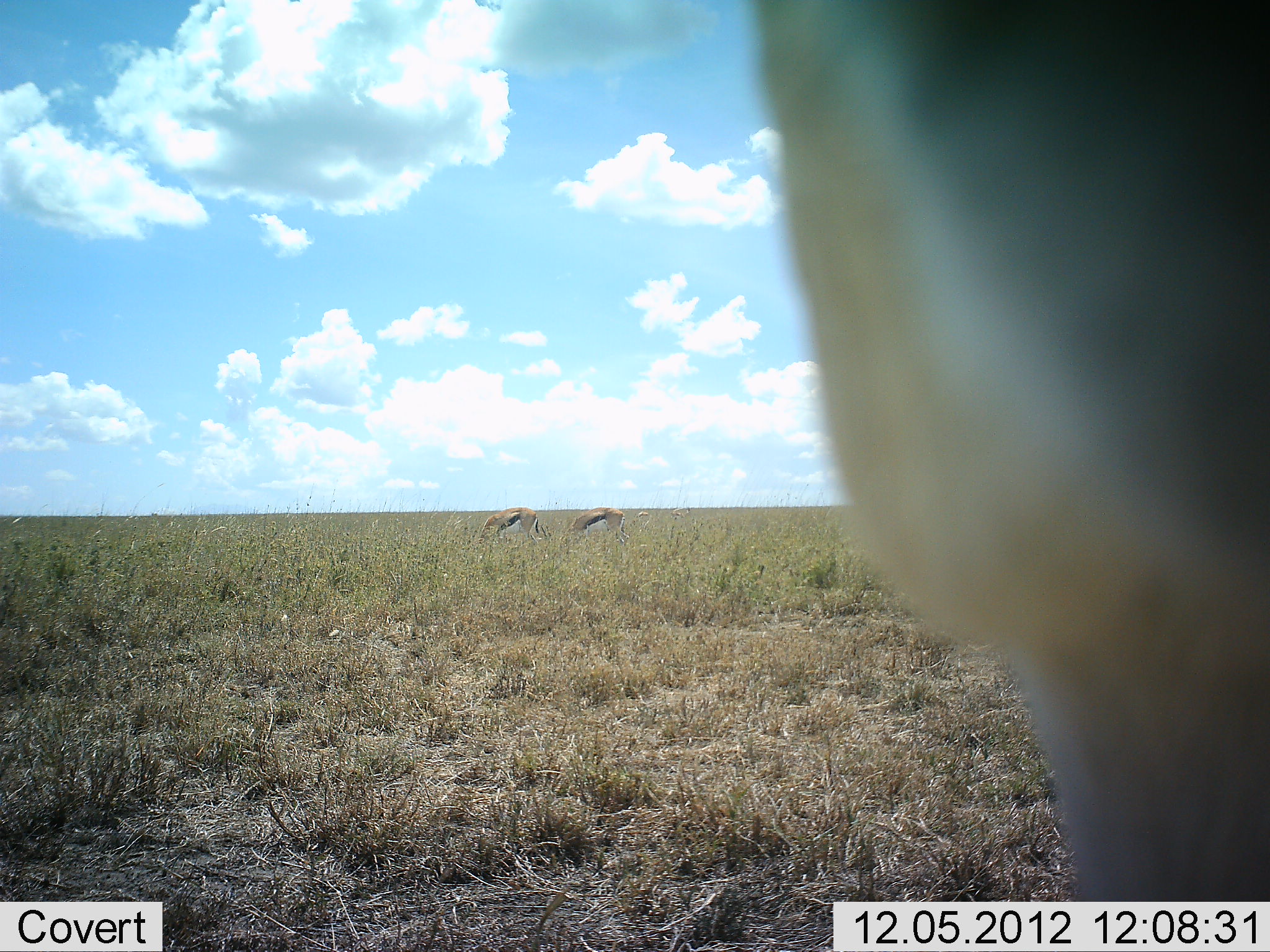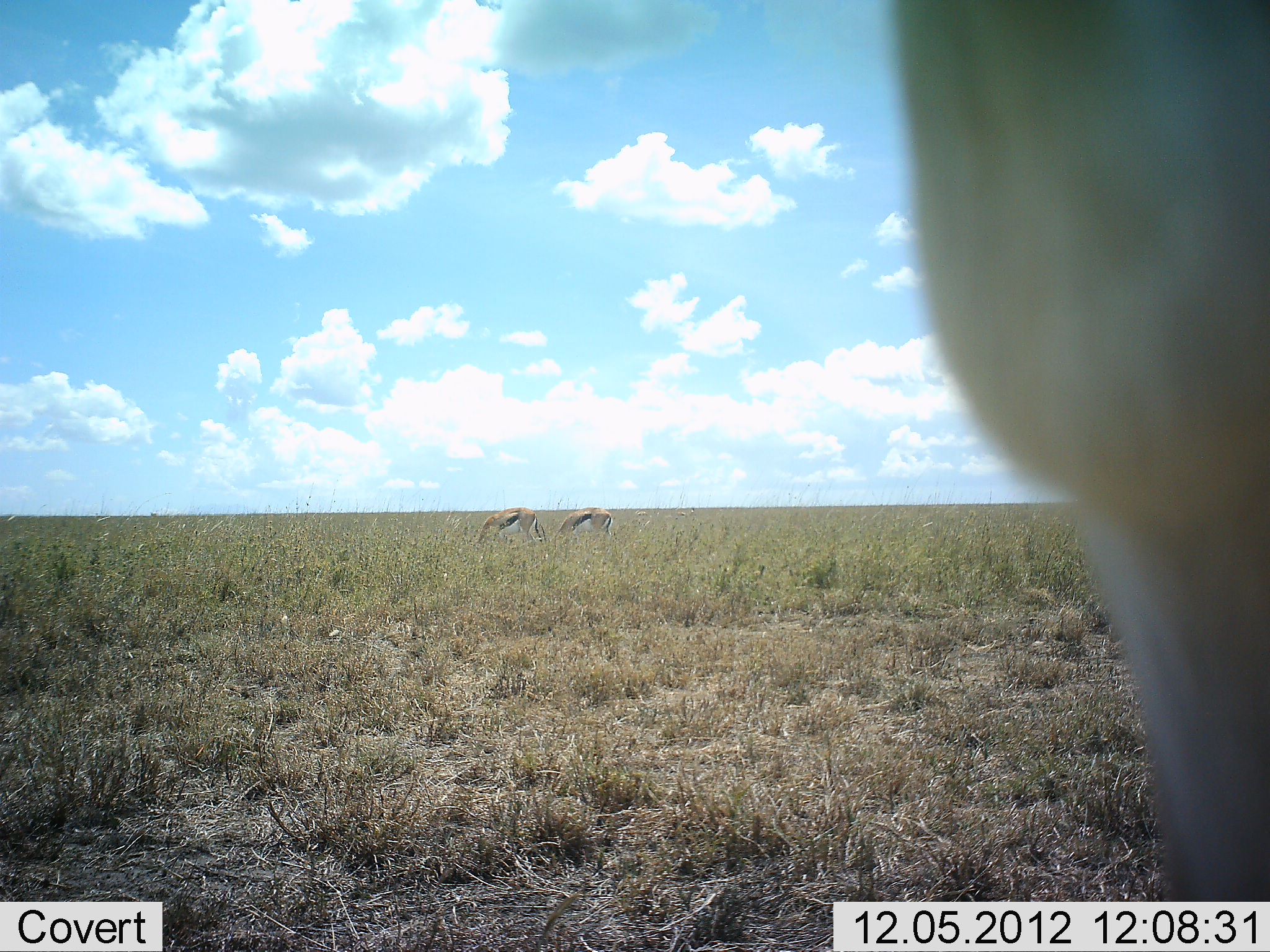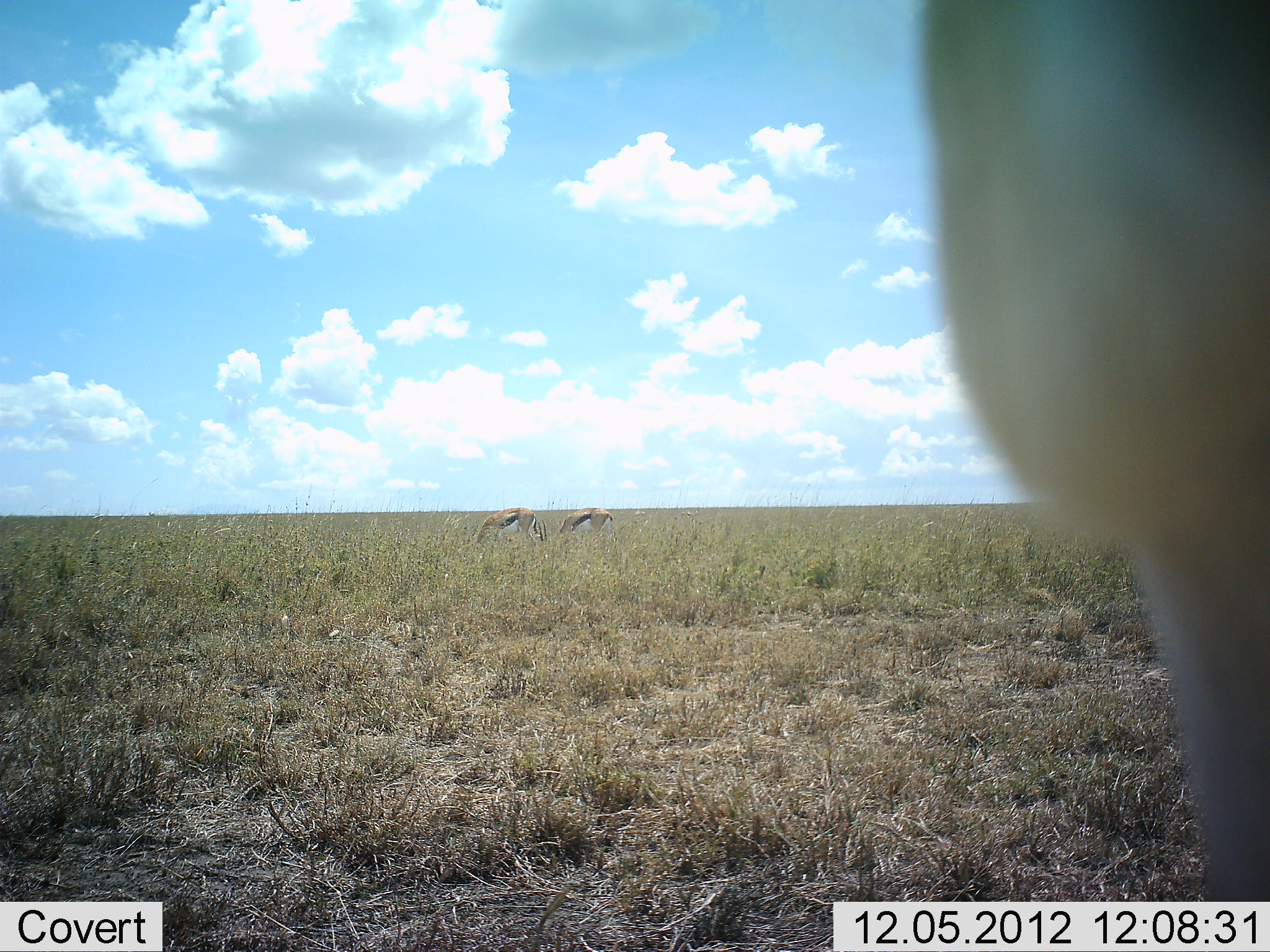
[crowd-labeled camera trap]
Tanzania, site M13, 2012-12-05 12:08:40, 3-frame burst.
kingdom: Animalia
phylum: Chordata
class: Mammalia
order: Artiodactyla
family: Bovidae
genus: Eudorcas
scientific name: Eudorcas thomsonii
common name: thomson's gazelle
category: gazellethomsons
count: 3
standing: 38%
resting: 0%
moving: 8%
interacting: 0%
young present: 0%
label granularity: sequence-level